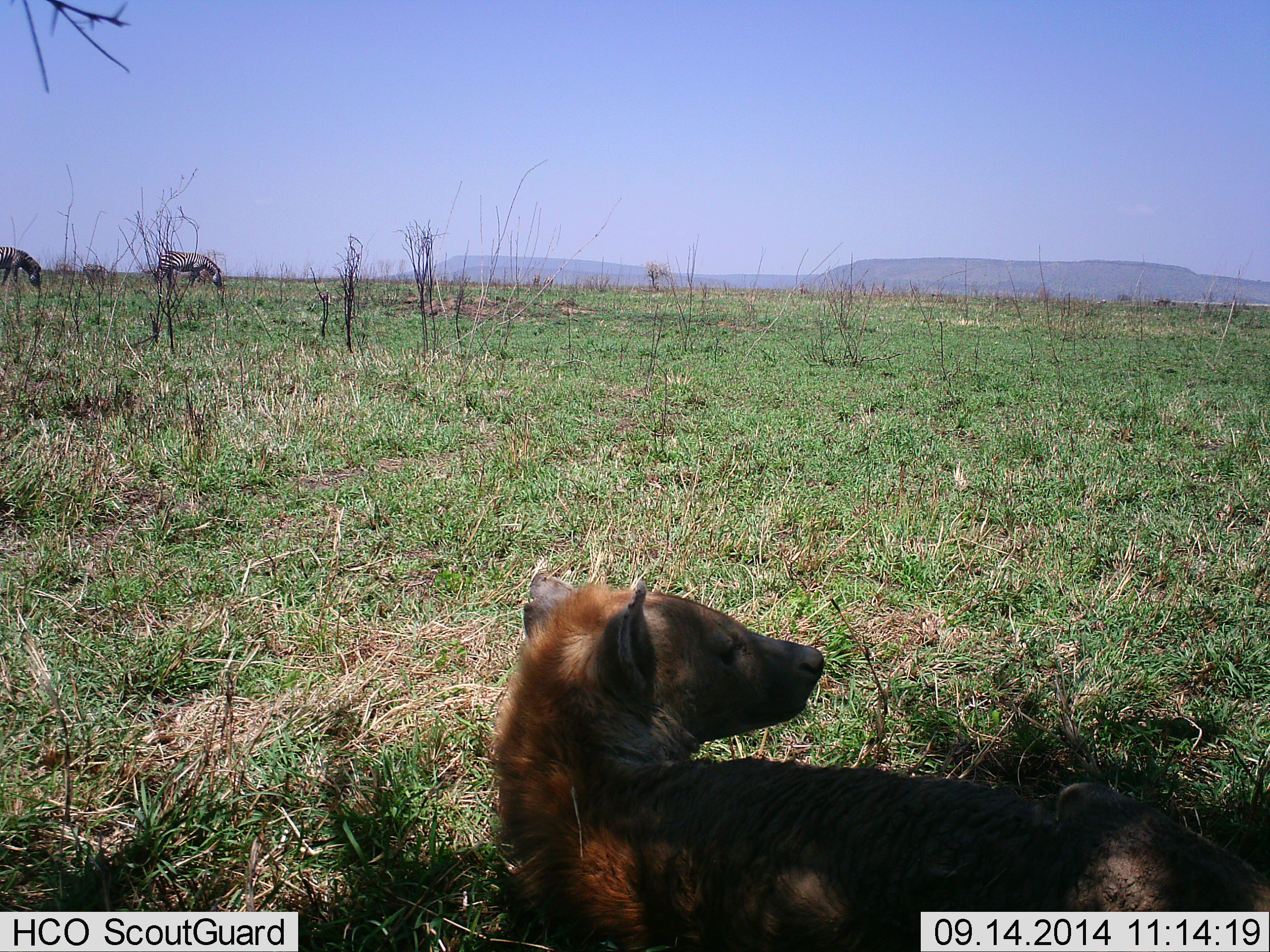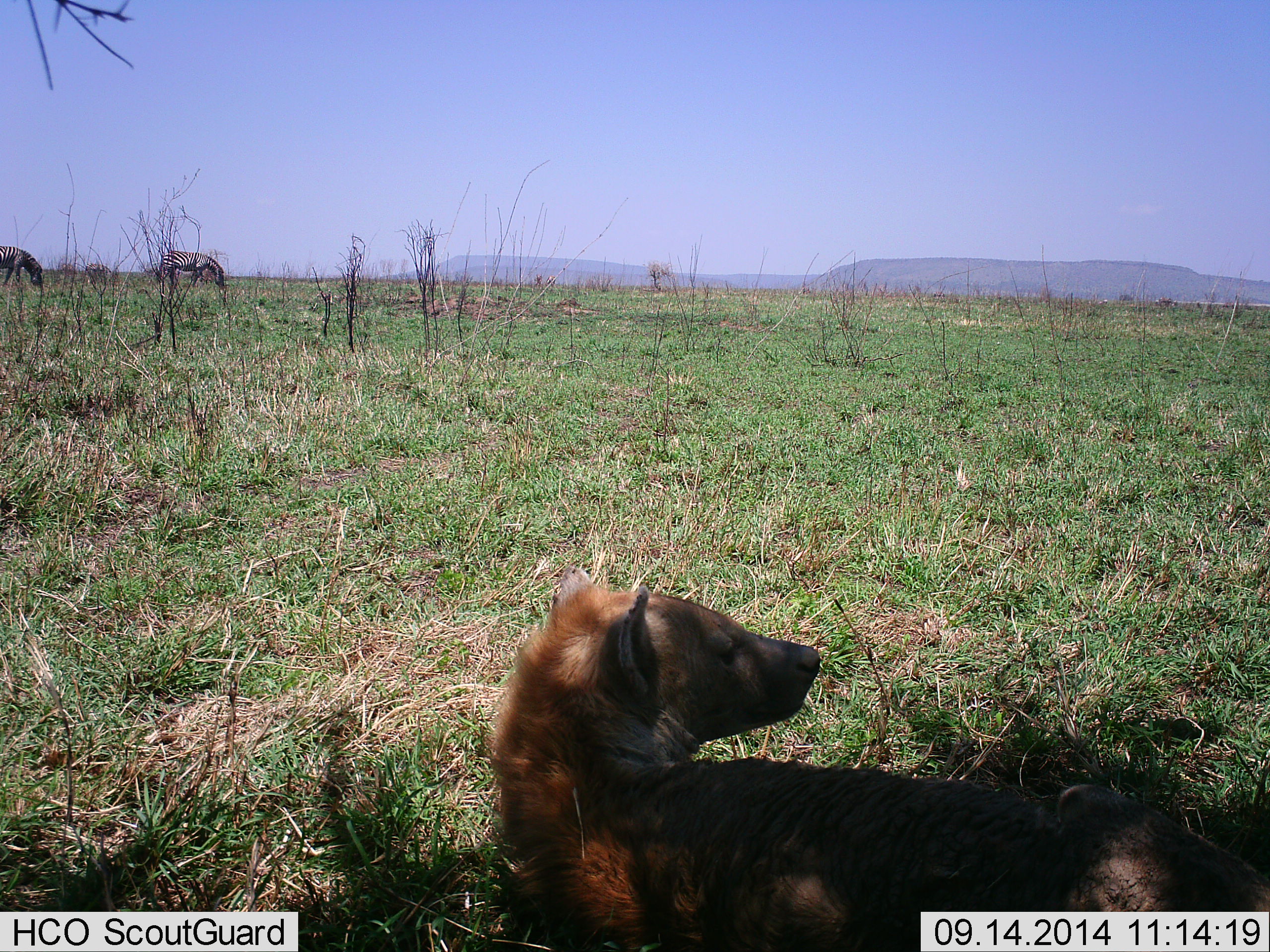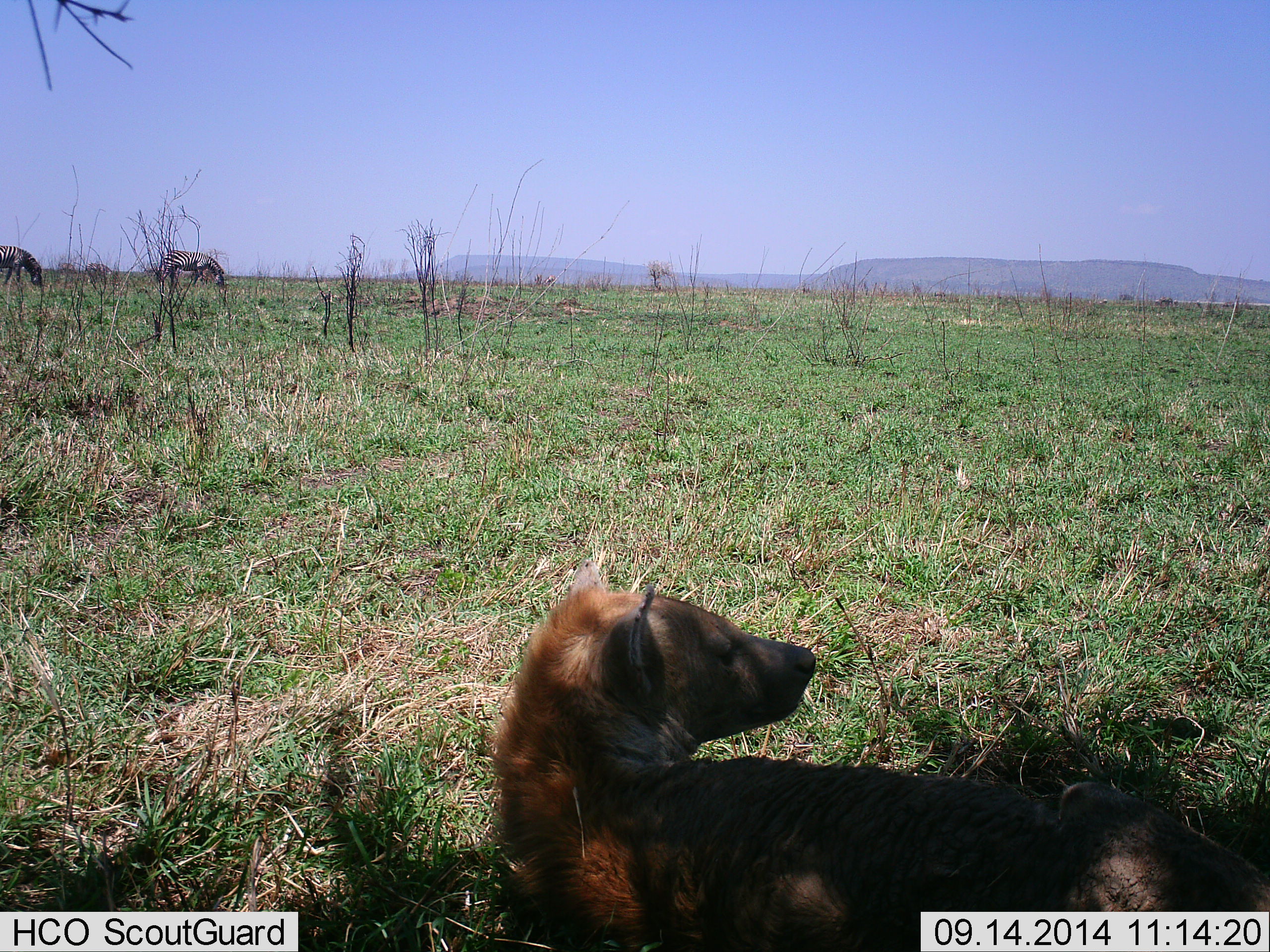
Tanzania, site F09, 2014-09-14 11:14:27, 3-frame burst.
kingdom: Animalia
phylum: Chordata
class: Mammalia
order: Carnivora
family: Hyaenidae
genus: Crocuta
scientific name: Crocuta crocuta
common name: spotted hyena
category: hyenaspotted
Hyenaspotted (spotted hyena) (Crocuta crocuta), count 1. Behavior (volunteer vote fractions): standing 12%, resting 88%, moving 0%, interacting 0%. Young present (vote fraction): 0%. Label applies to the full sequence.